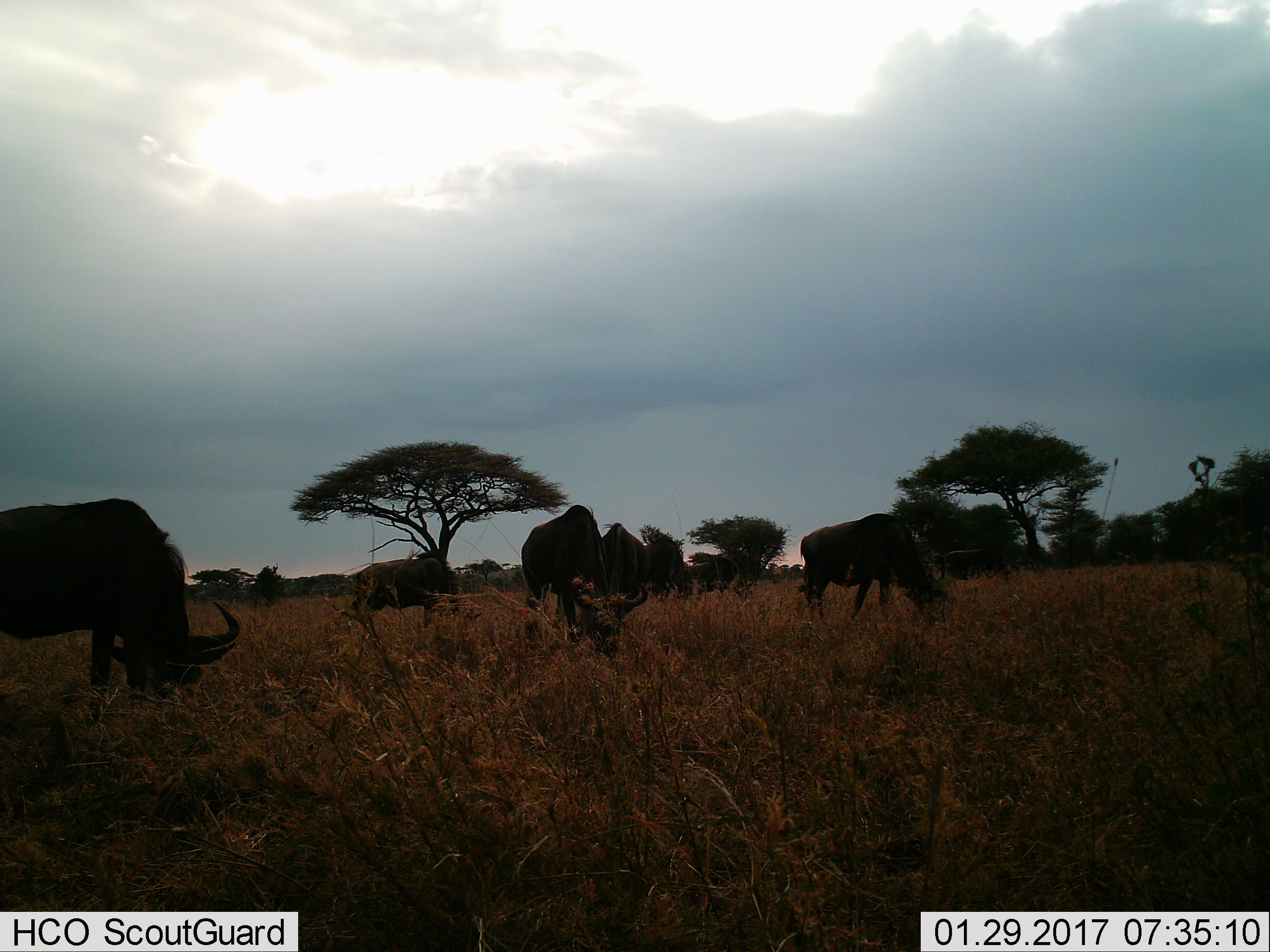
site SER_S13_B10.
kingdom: Animalia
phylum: Chordata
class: Mammalia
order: Artiodactyla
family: Bovidae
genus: Connochaetes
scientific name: Connochaetes taurinus taurinus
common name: blue wildebeest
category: wildebeestblue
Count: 8.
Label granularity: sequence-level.